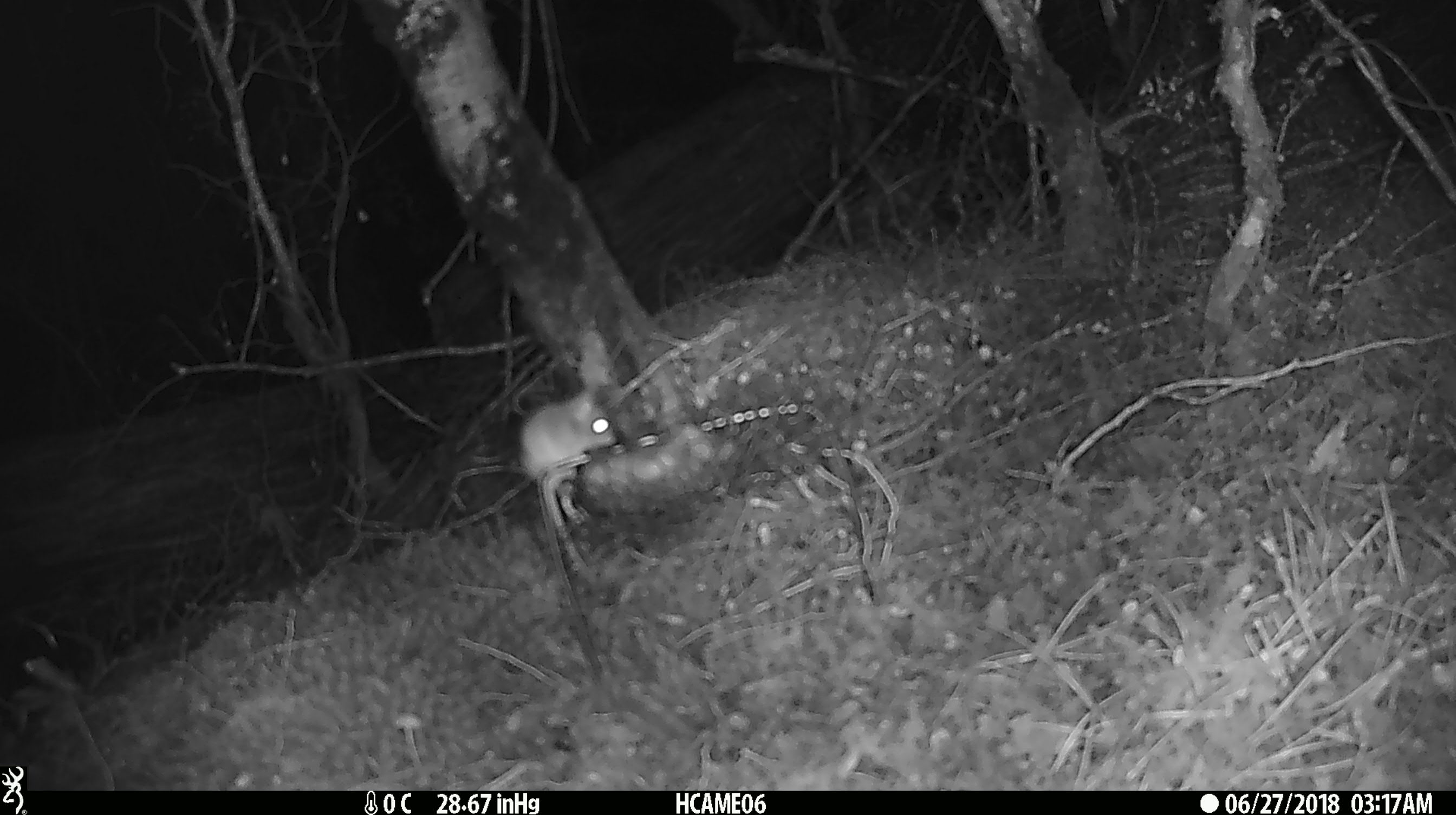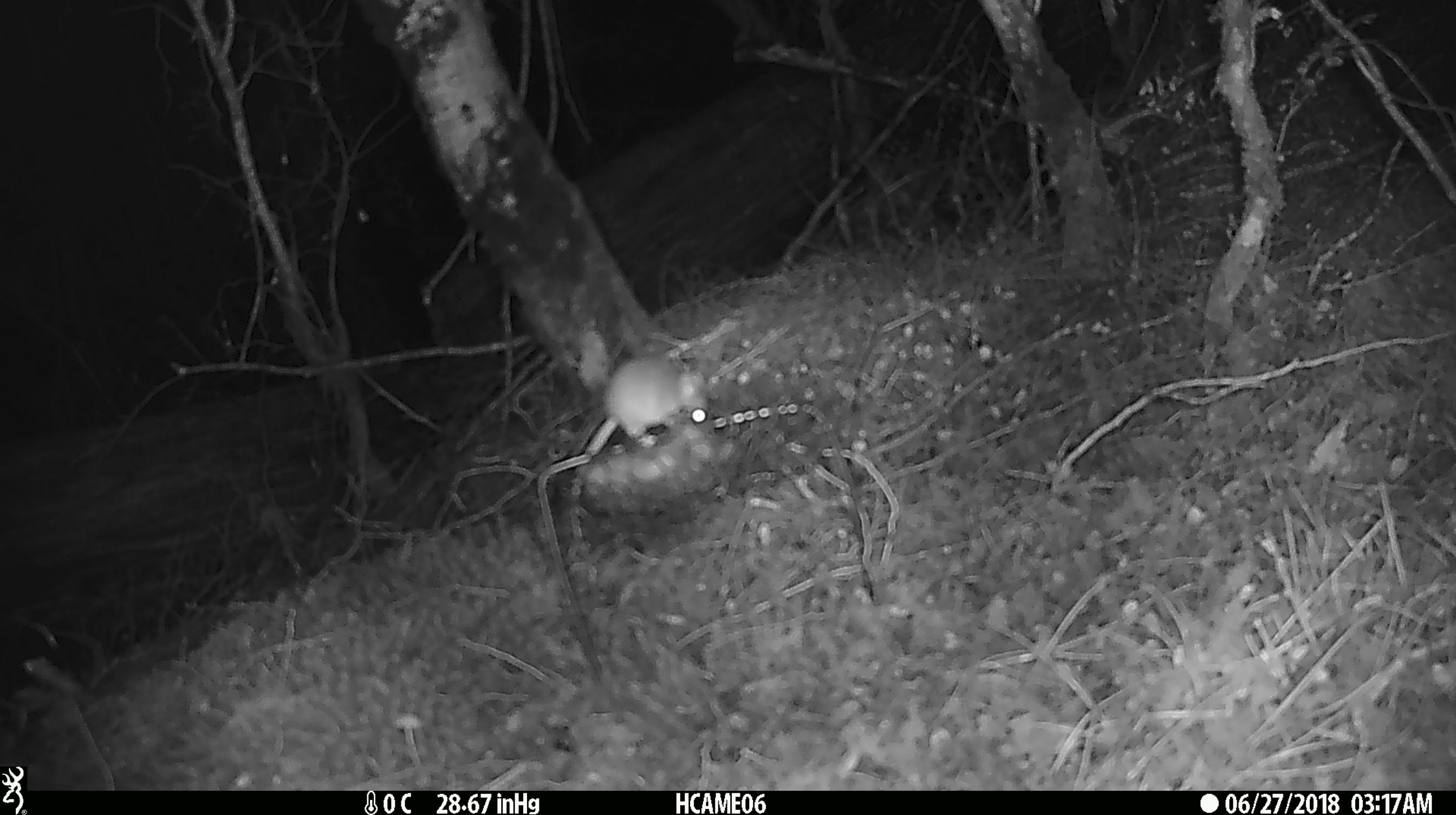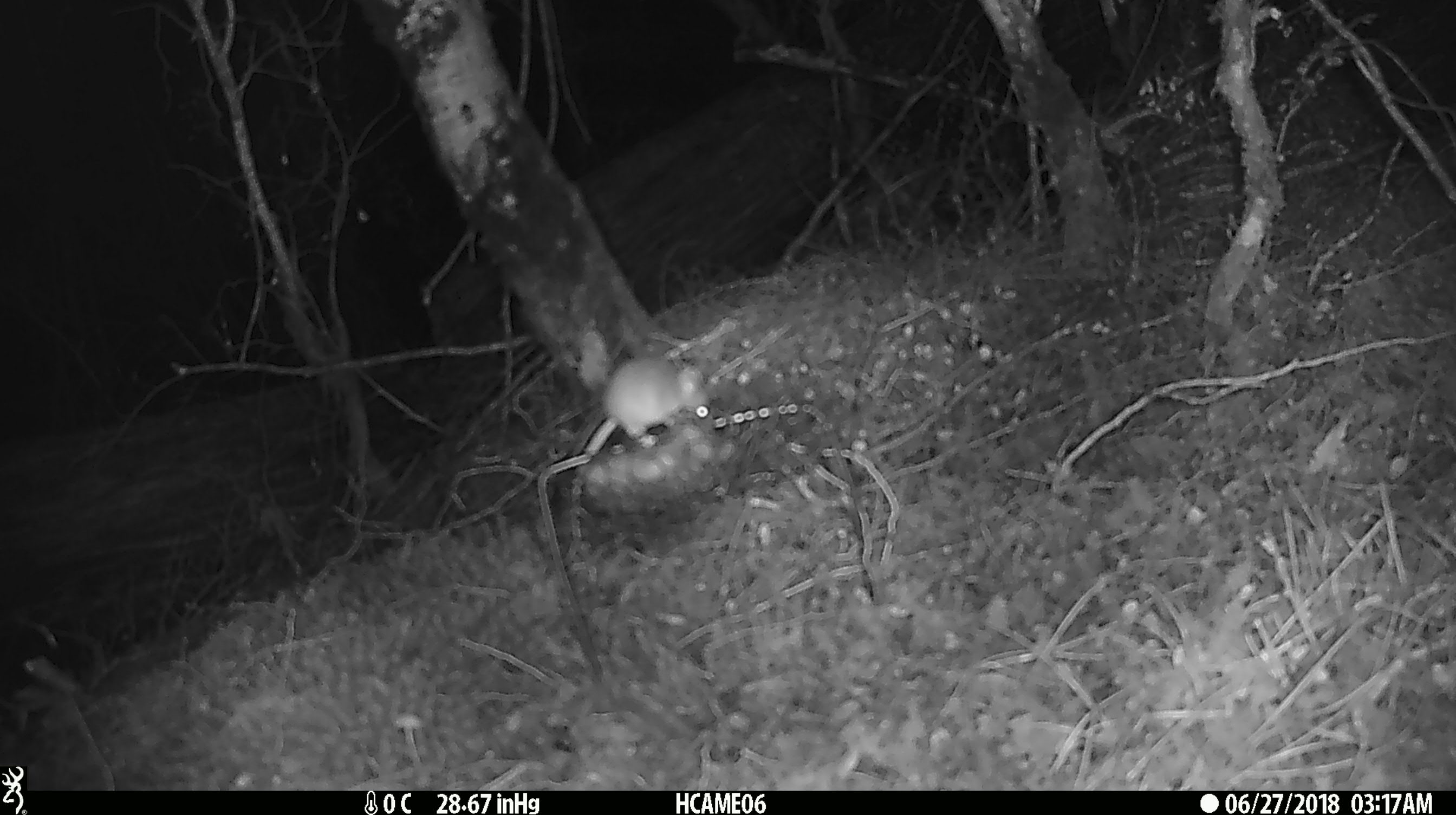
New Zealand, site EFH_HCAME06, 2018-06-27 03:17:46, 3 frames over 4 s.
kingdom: Animalia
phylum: Chordata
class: Mammalia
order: Rodentia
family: Muridae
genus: Mus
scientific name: Mus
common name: mouse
Mouse (Mus).